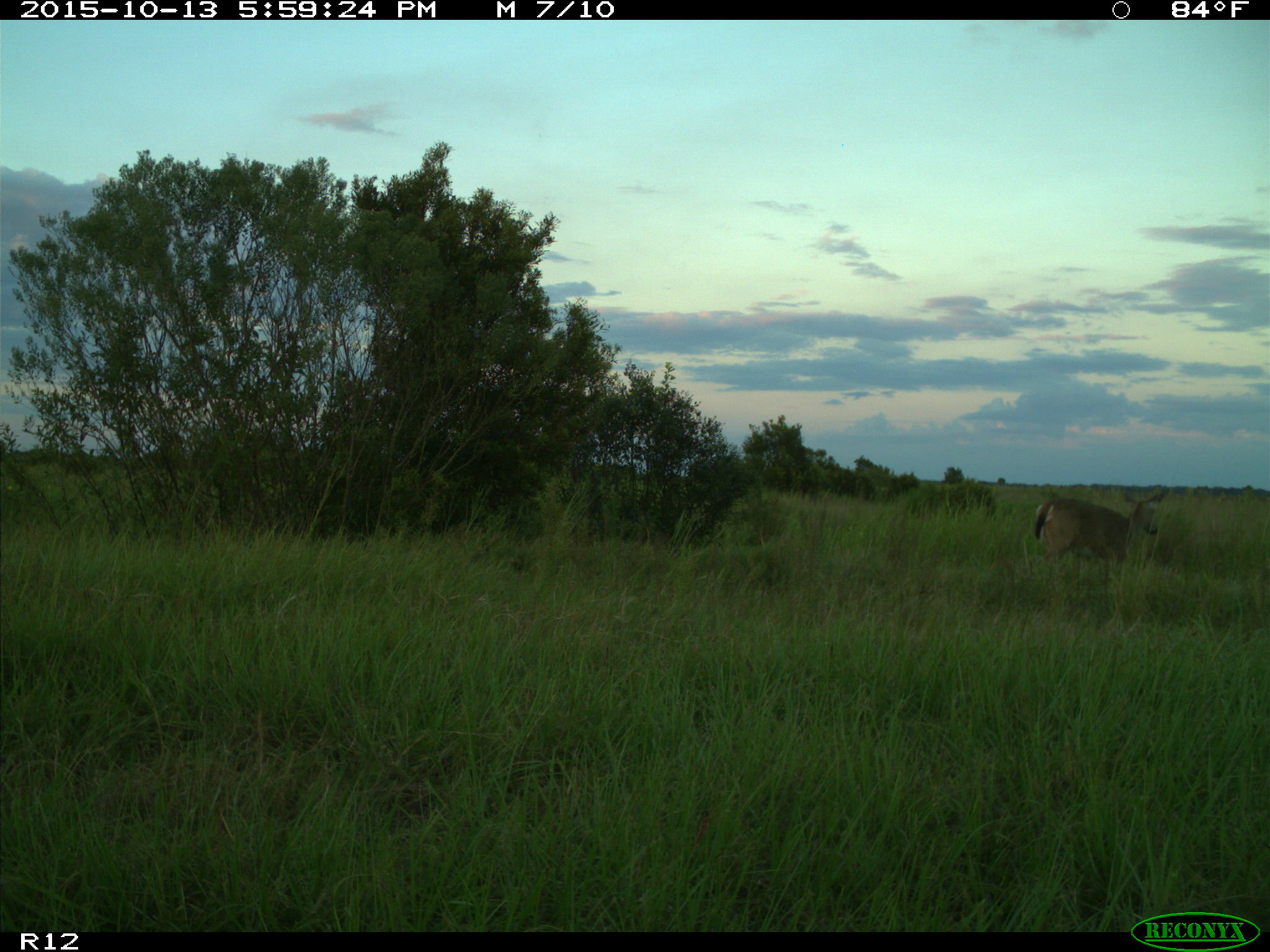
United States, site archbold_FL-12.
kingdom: Animalia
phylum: Chordata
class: Mammalia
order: Artiodactyla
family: Cervidae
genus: Odocoileus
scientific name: Odocoileus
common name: deer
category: unidentified deer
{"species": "unidentified deer (deer) (Odocoileus)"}